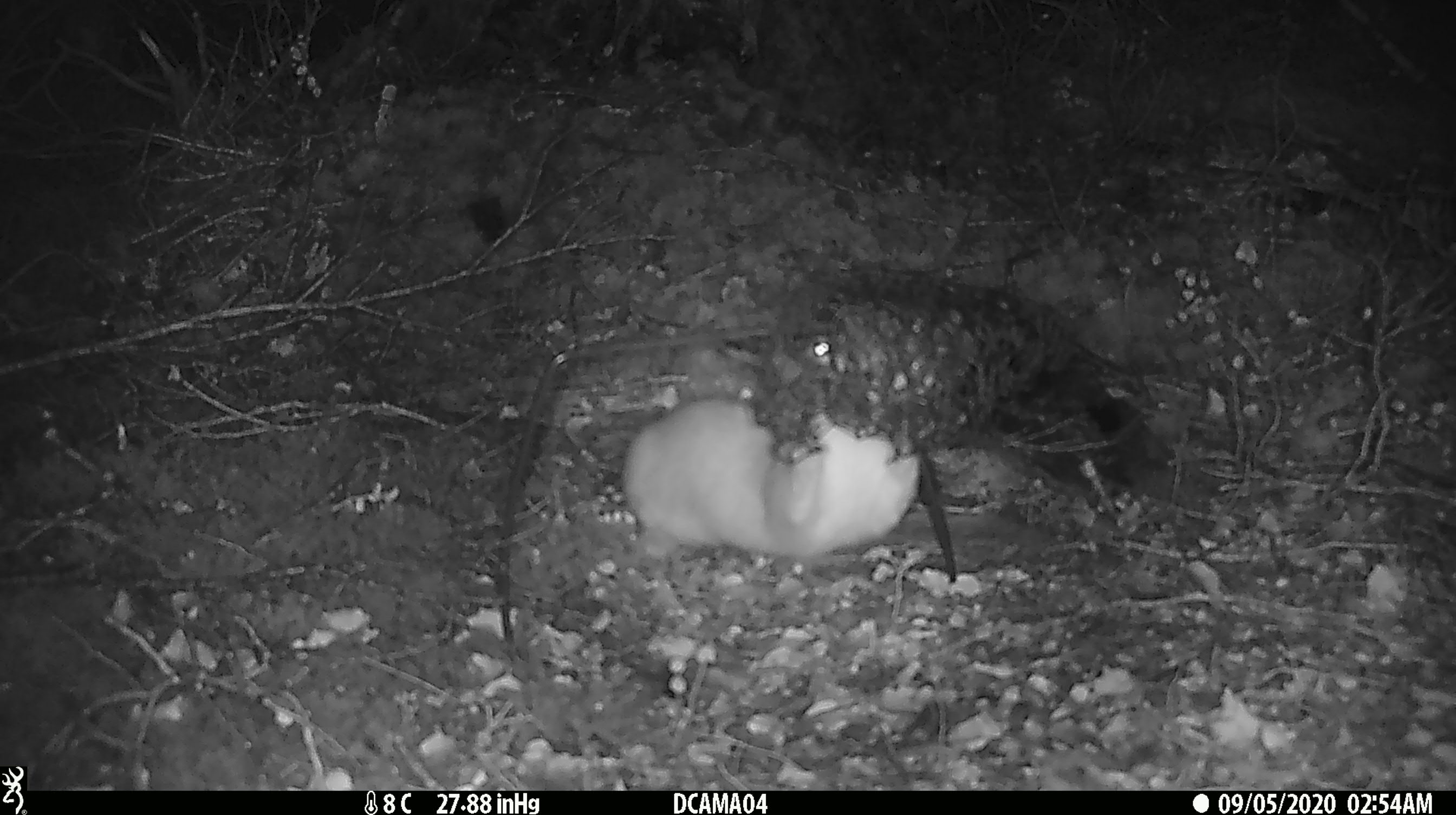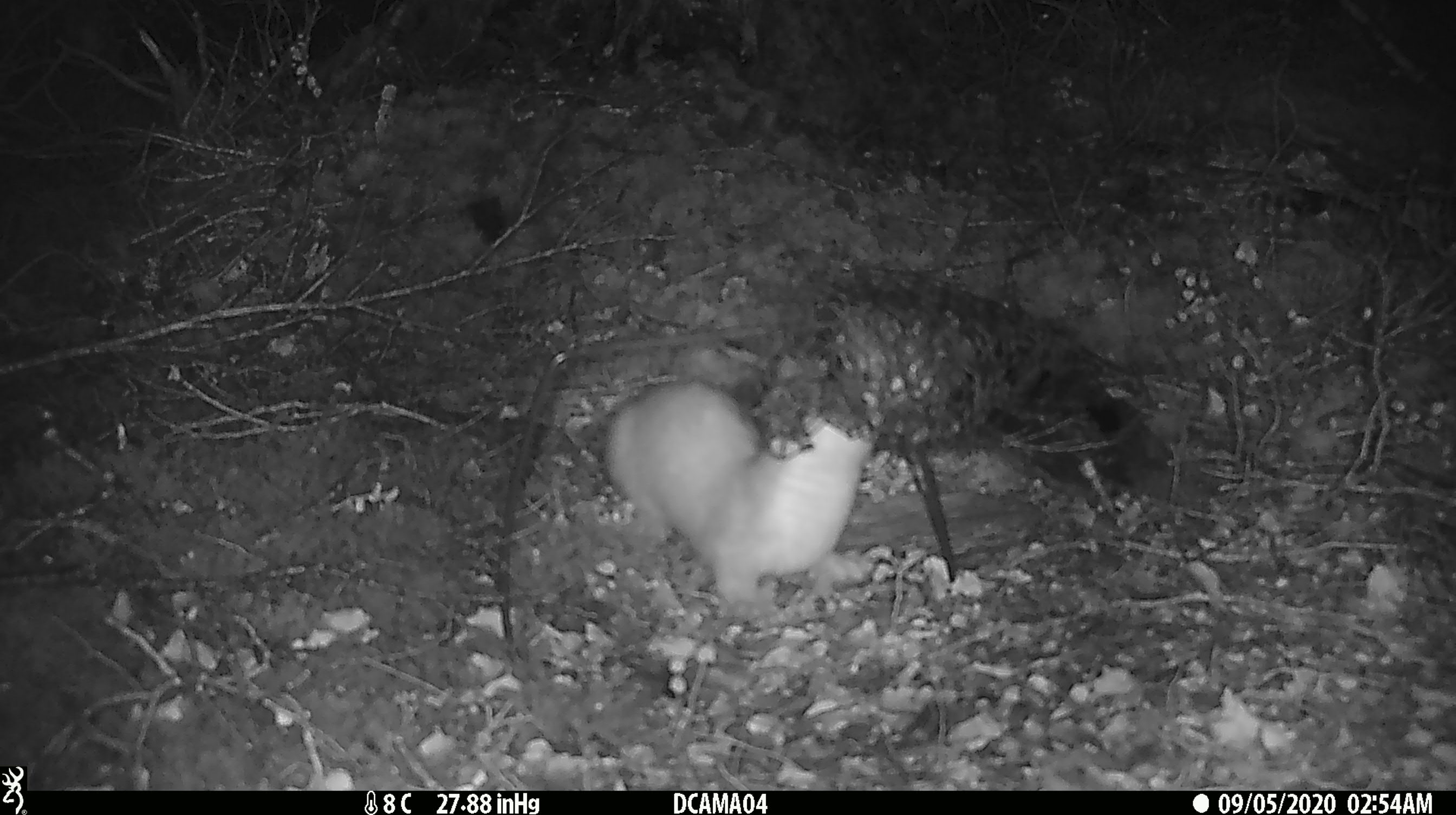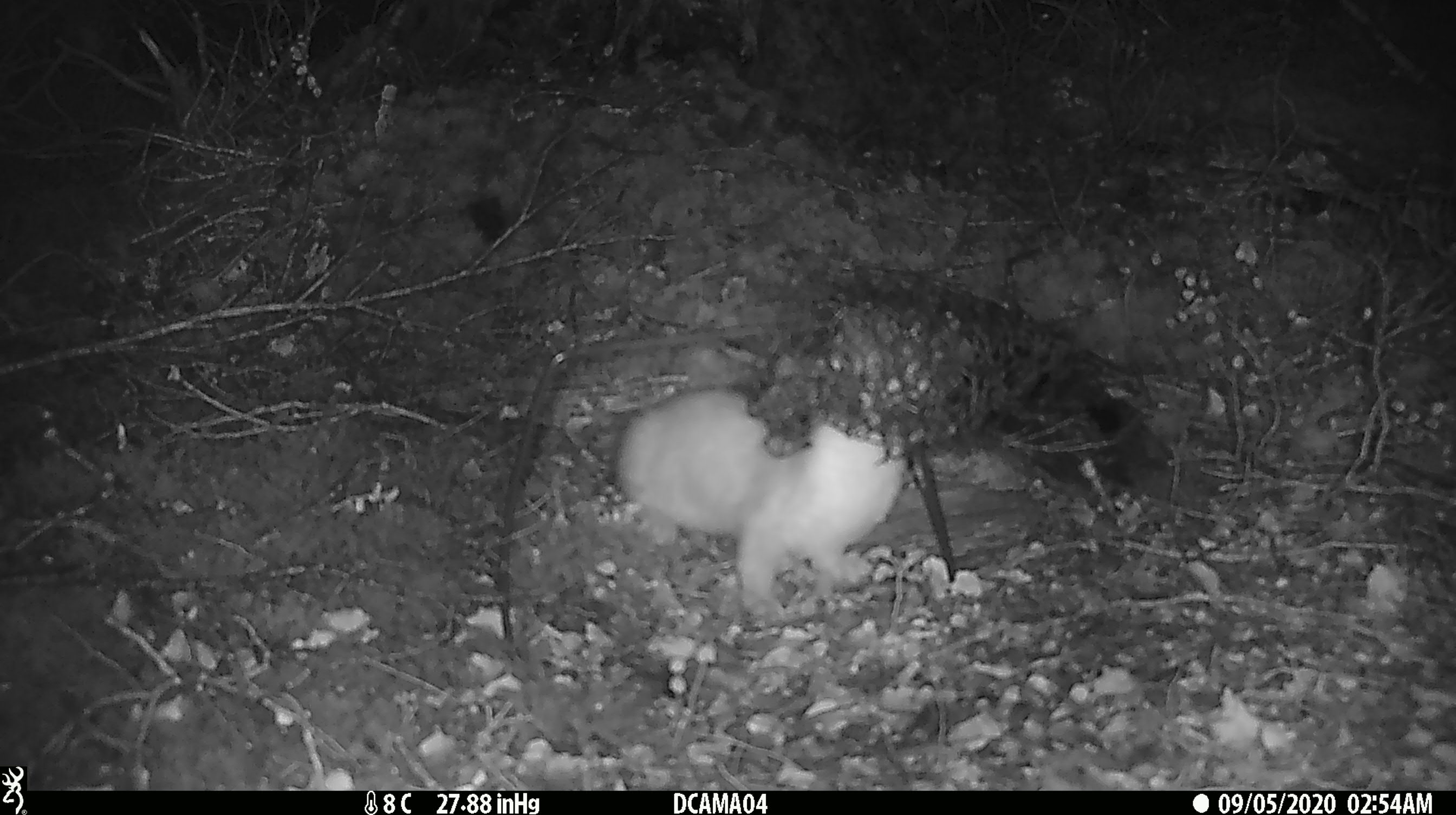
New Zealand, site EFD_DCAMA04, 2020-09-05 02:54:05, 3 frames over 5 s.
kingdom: Animalia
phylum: Chordata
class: Mammalia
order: Carnivora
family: Mustelidae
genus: Mustela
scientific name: Mustela erminea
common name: stoat